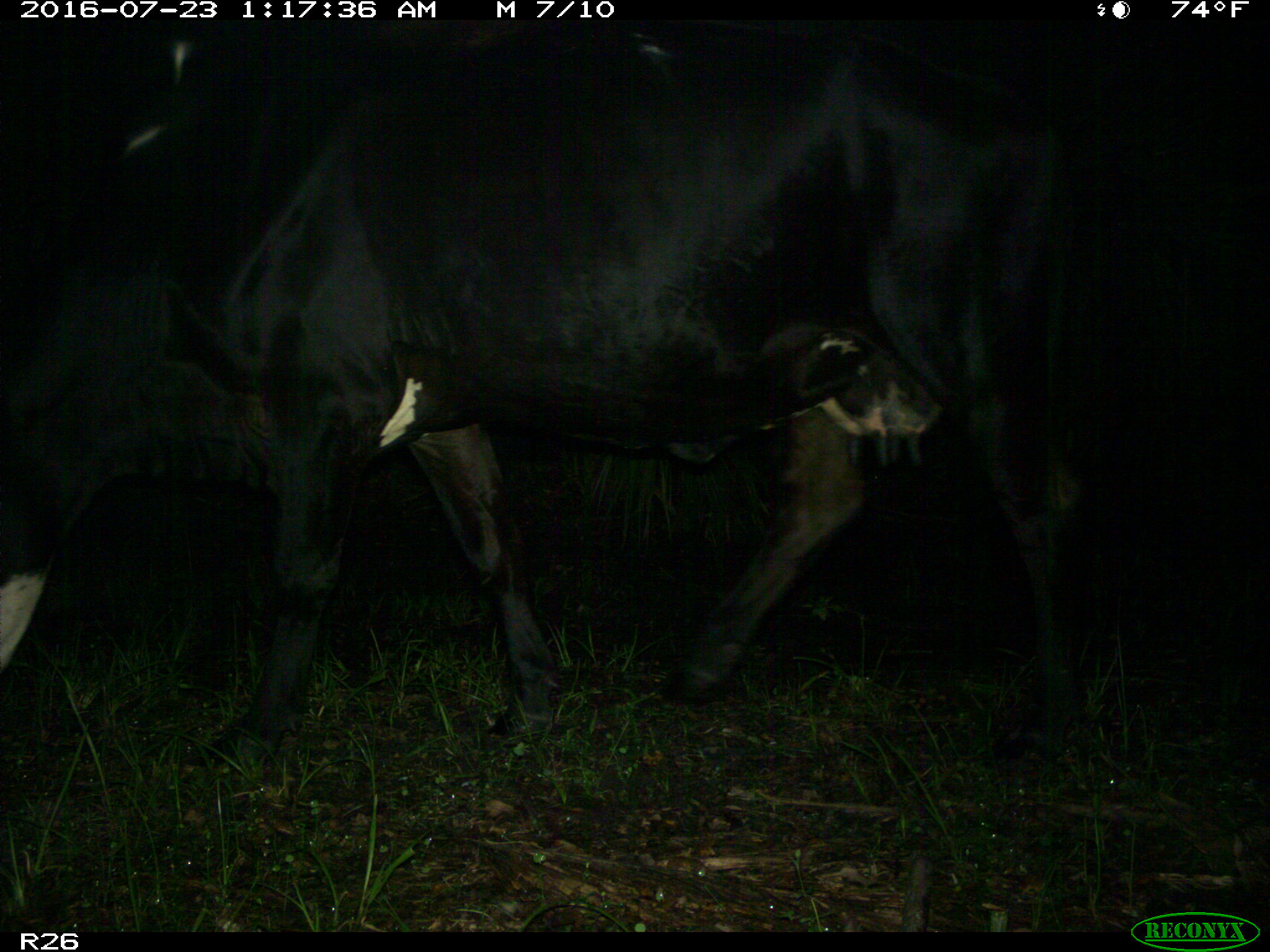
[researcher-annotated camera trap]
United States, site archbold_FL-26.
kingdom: Animalia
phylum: Chordata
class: Mammalia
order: Artiodactyla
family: Bovidae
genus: Bos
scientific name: Bos taurus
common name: domestic cow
Bos taurus (domestic cow).